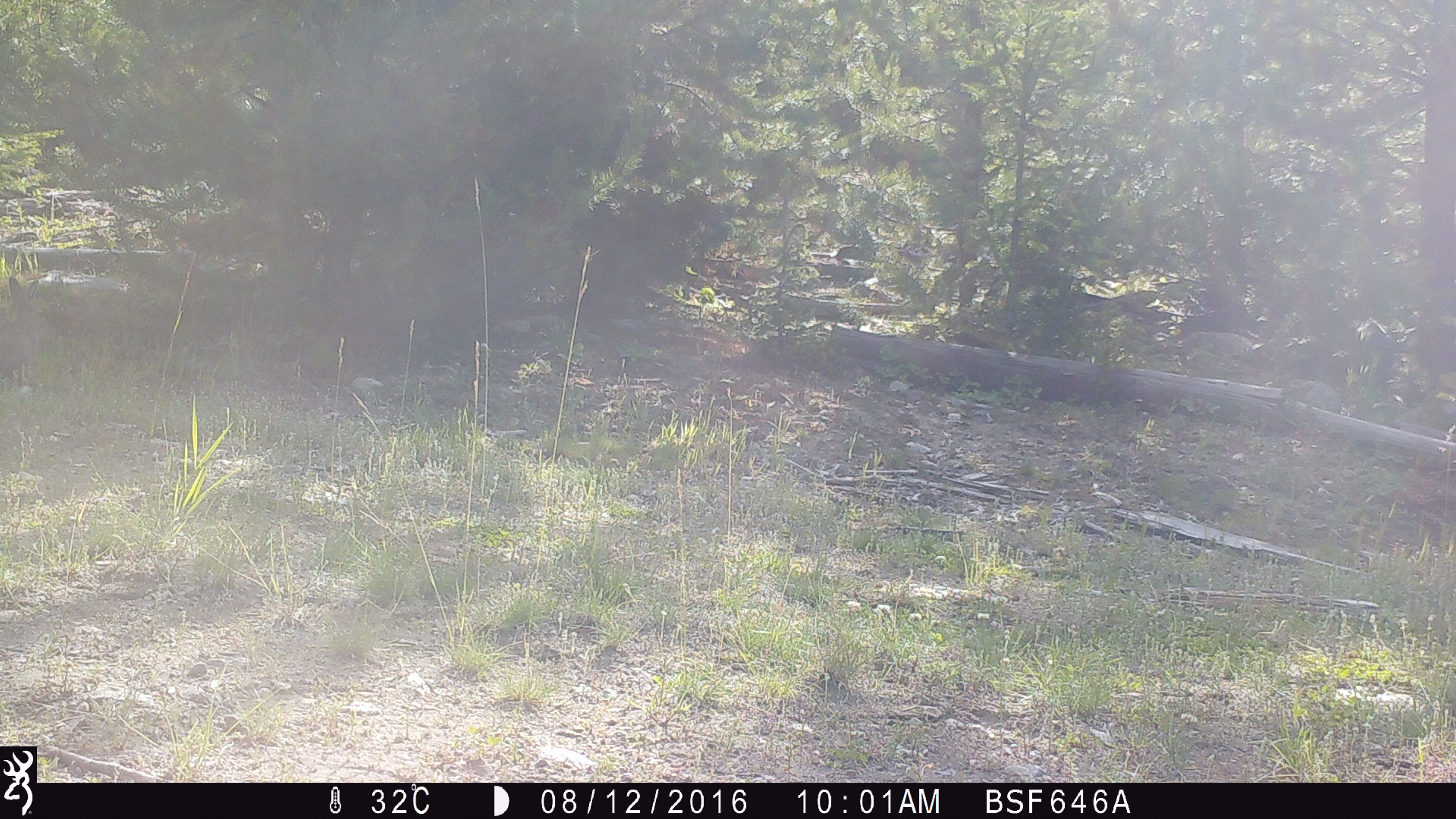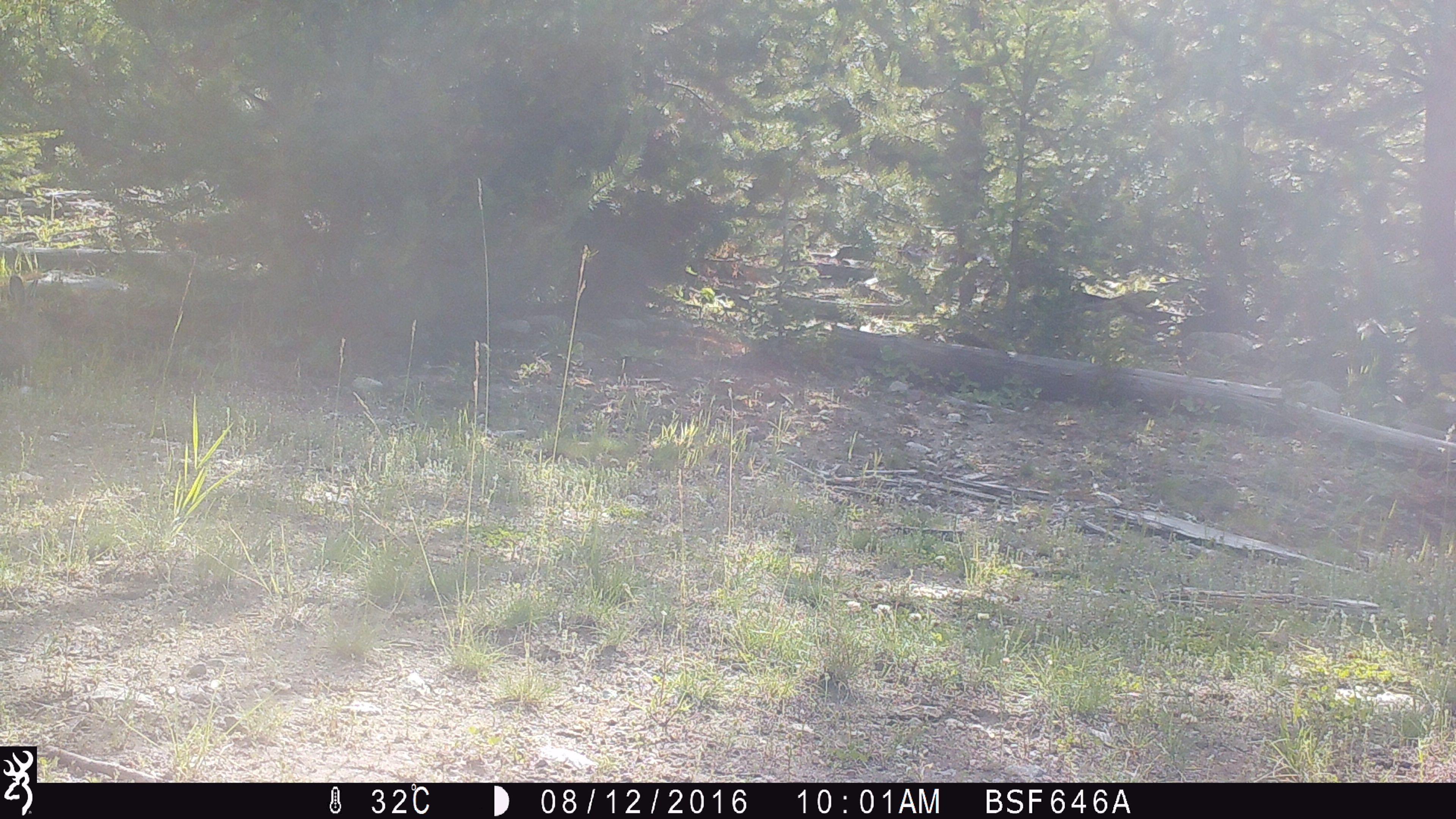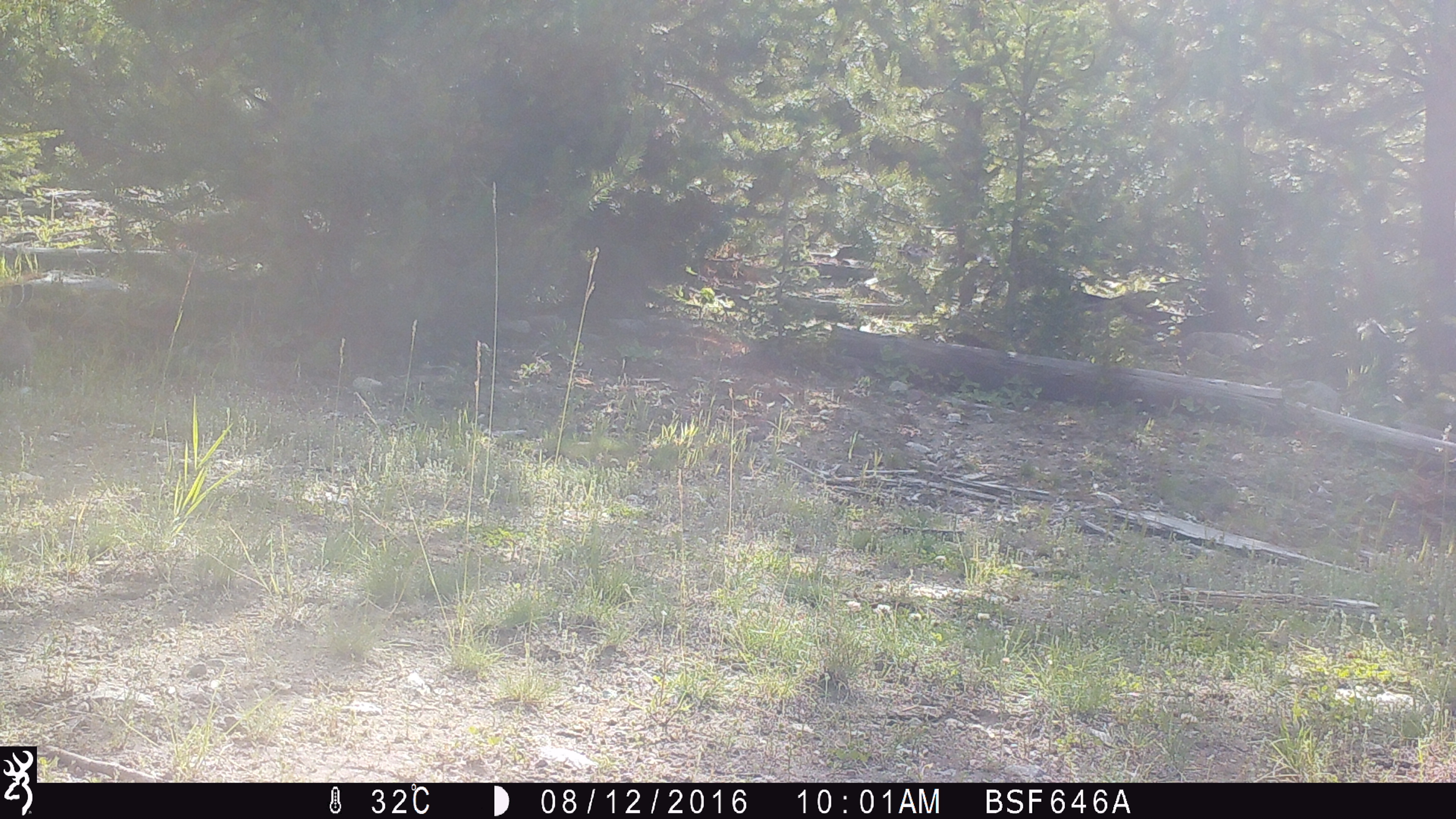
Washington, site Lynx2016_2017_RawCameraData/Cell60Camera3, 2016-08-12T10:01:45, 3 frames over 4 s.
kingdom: Animalia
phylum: Chordata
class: Mammalia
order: Lagomorpha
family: Leporidae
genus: Lepus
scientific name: Lepus americanus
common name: snowshoe hare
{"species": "Lepus americanus (snowshoe hare)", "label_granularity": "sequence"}